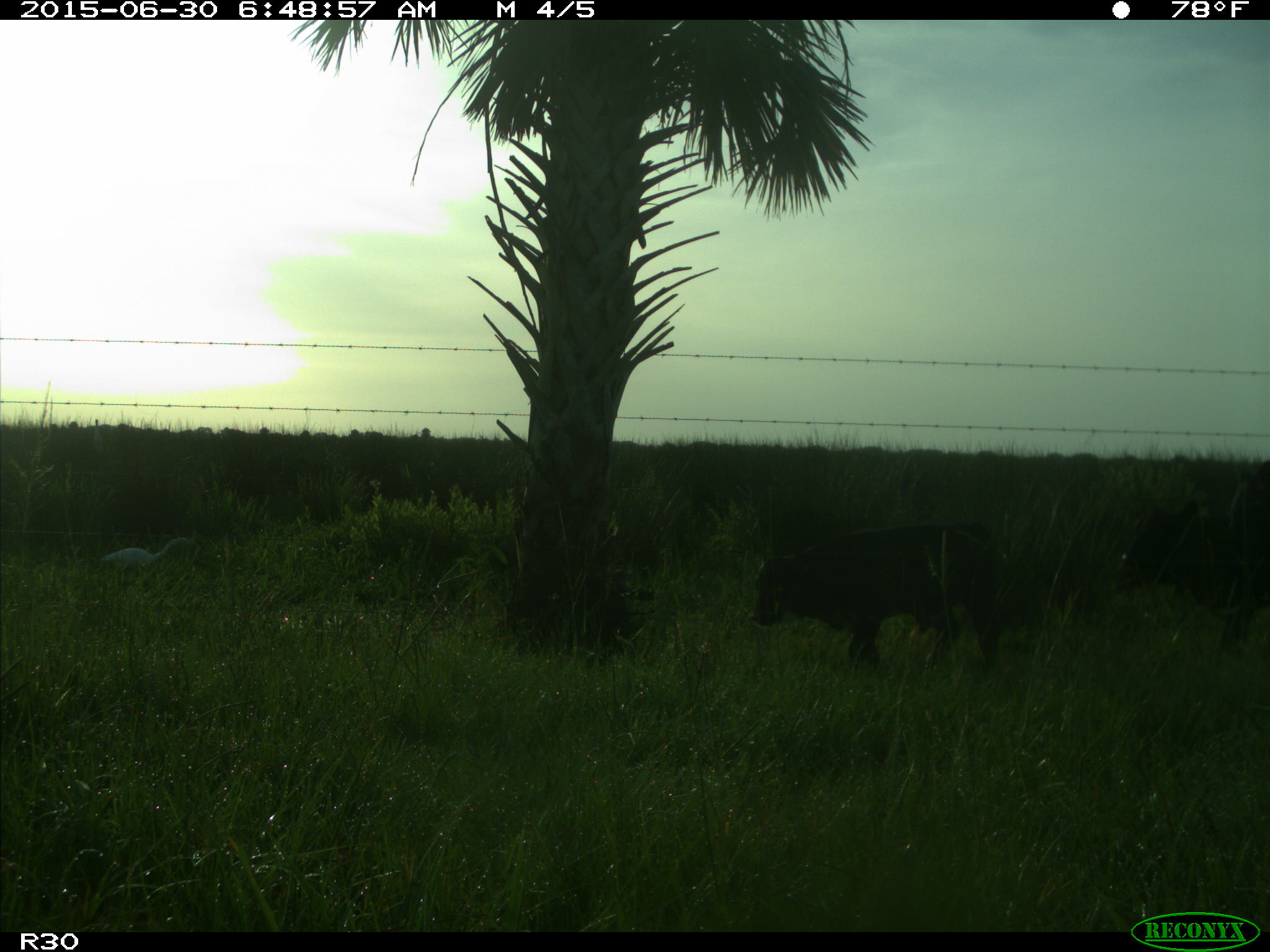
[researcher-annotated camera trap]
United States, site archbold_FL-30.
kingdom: Animalia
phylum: Chordata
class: Mammalia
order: Artiodactyla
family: Bovidae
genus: Bos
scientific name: Bos taurus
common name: domestic cow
Bos taurus (domestic cow).